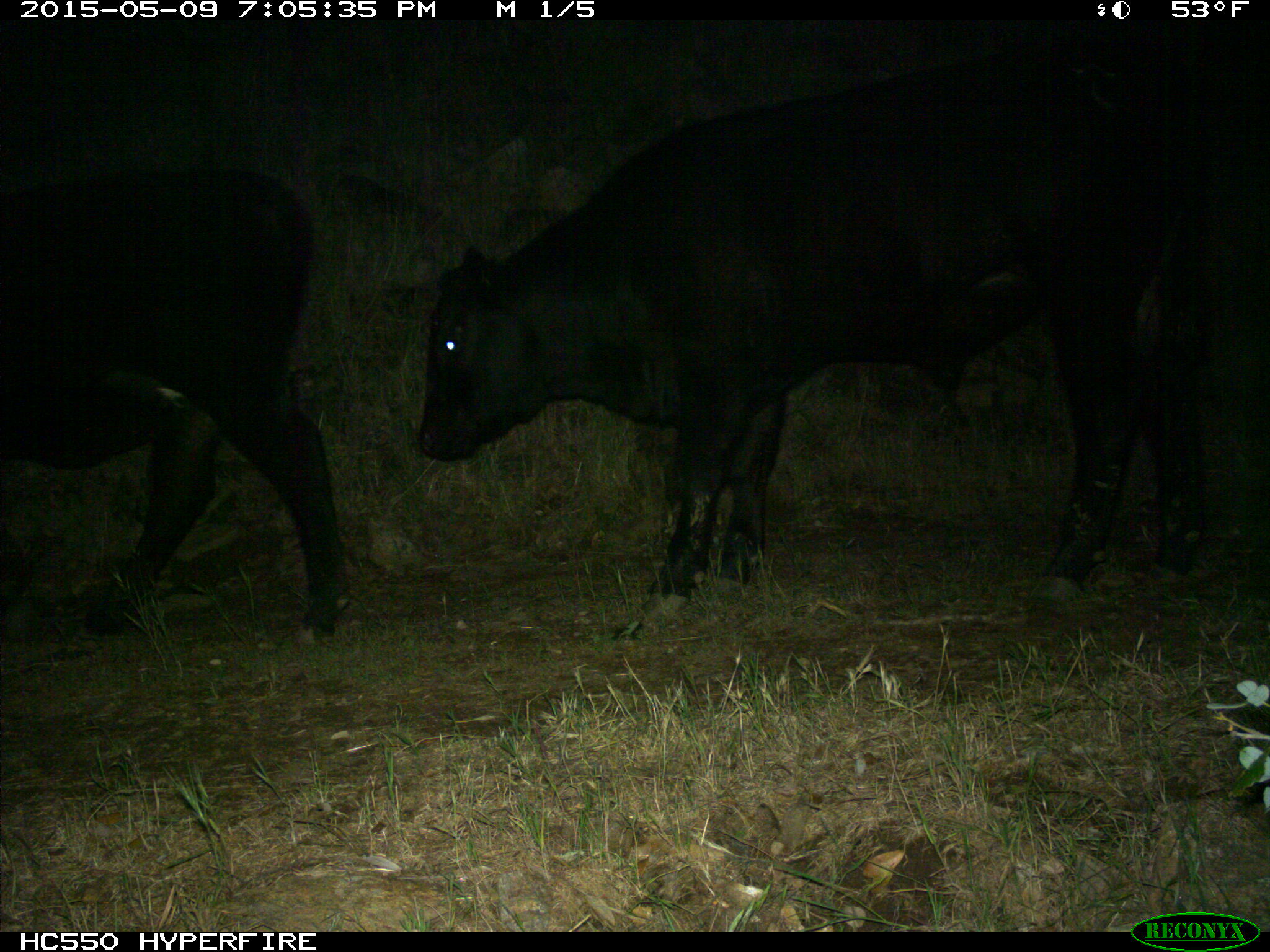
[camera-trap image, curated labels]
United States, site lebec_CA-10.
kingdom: Animalia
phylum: Chordata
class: Mammalia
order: Artiodactyla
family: Bovidae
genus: Bos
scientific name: Bos taurus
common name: domestic cow